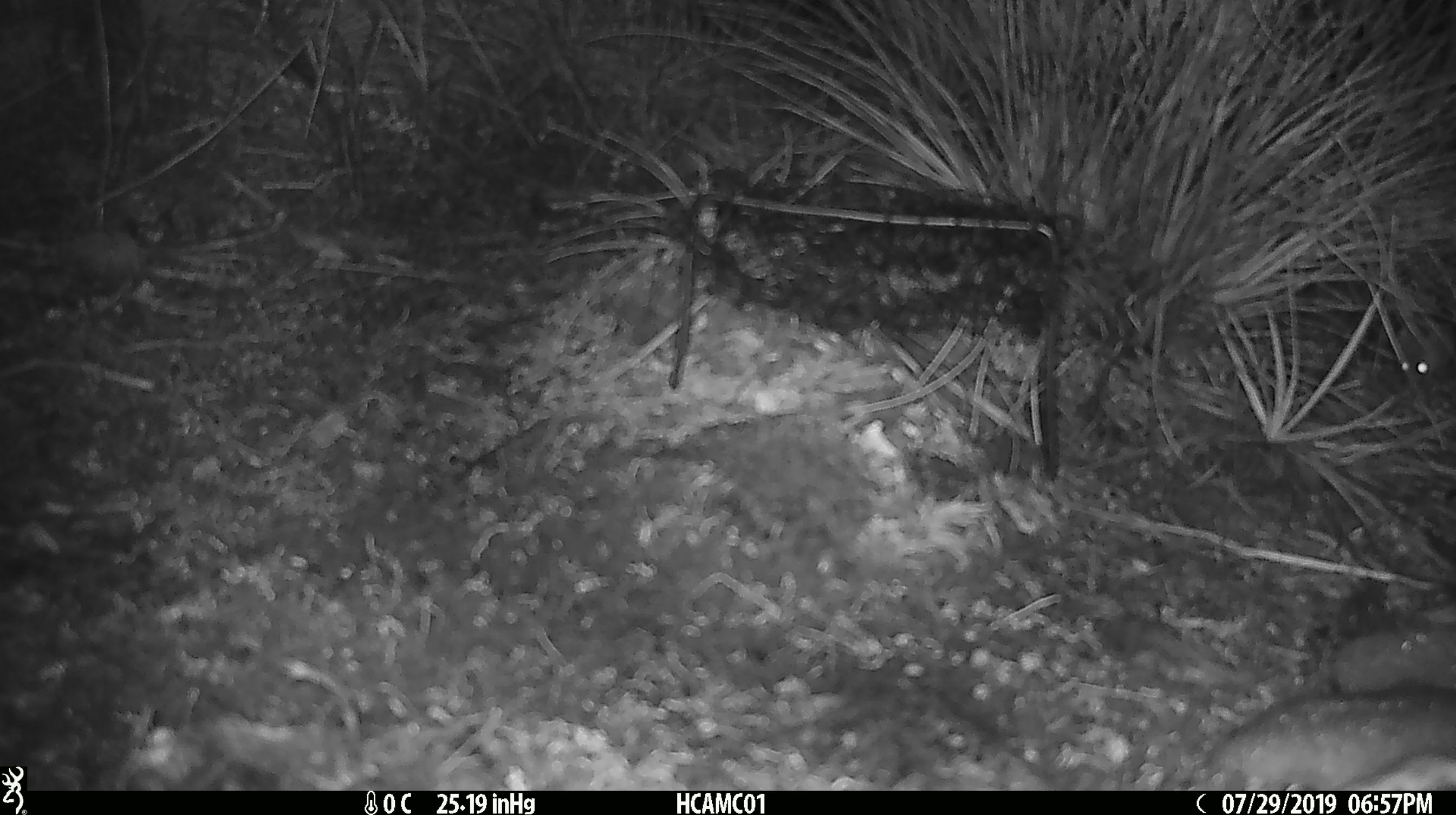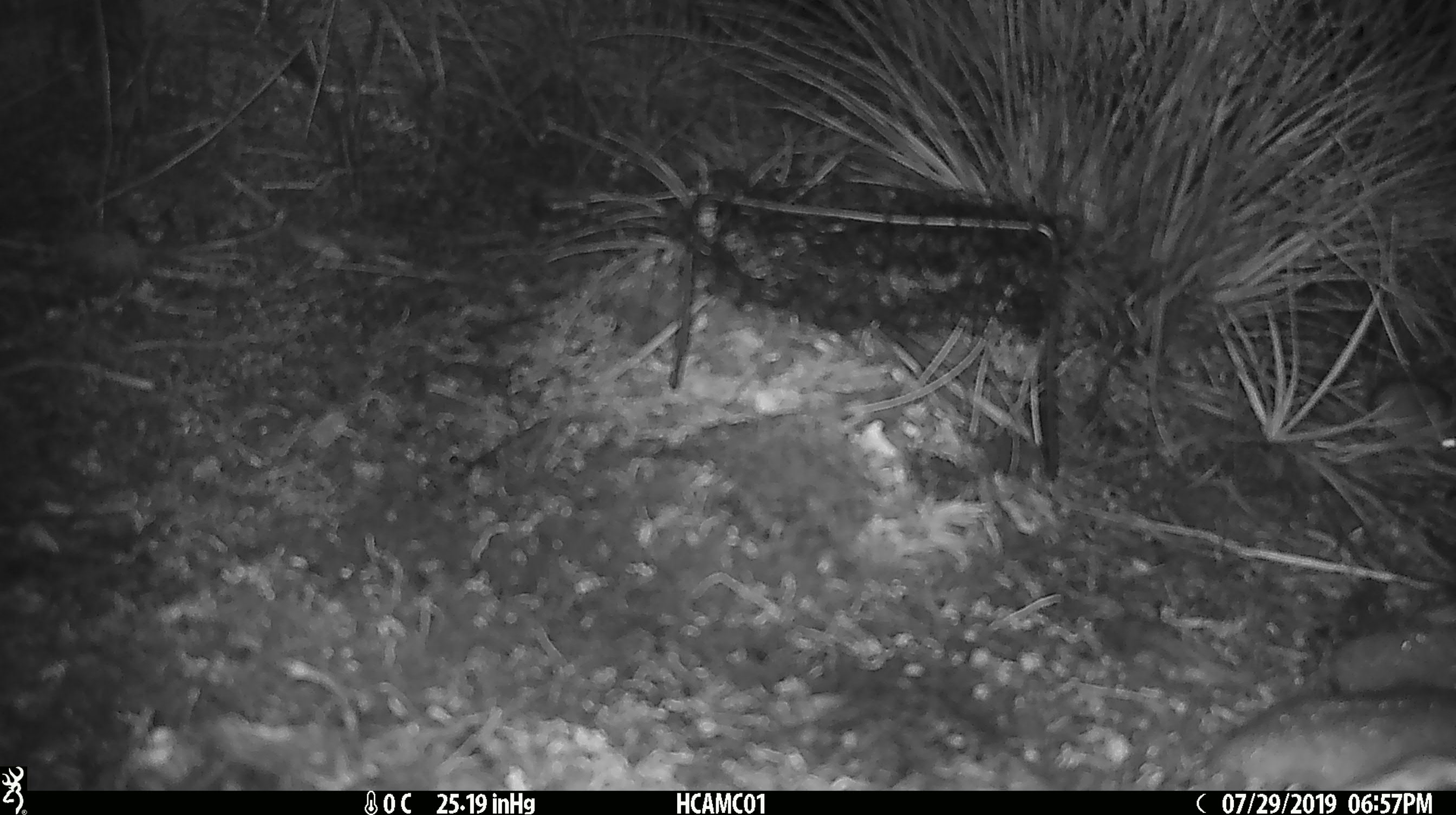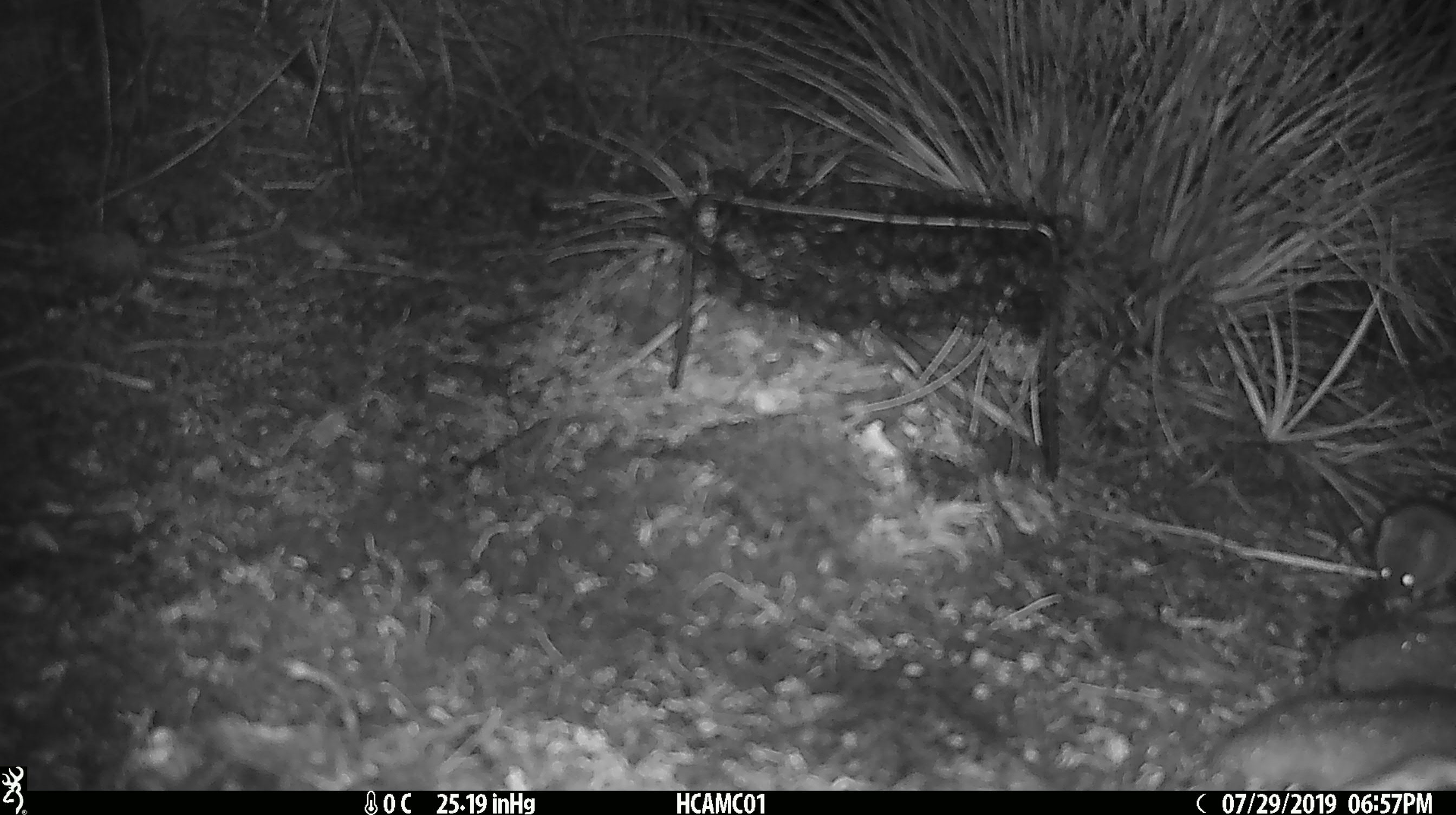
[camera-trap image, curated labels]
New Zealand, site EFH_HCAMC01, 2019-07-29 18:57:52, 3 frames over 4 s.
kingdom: Animalia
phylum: Chordata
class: Mammalia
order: Rodentia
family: Muridae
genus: Mus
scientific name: Mus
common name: mouse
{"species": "mouse (Mus)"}